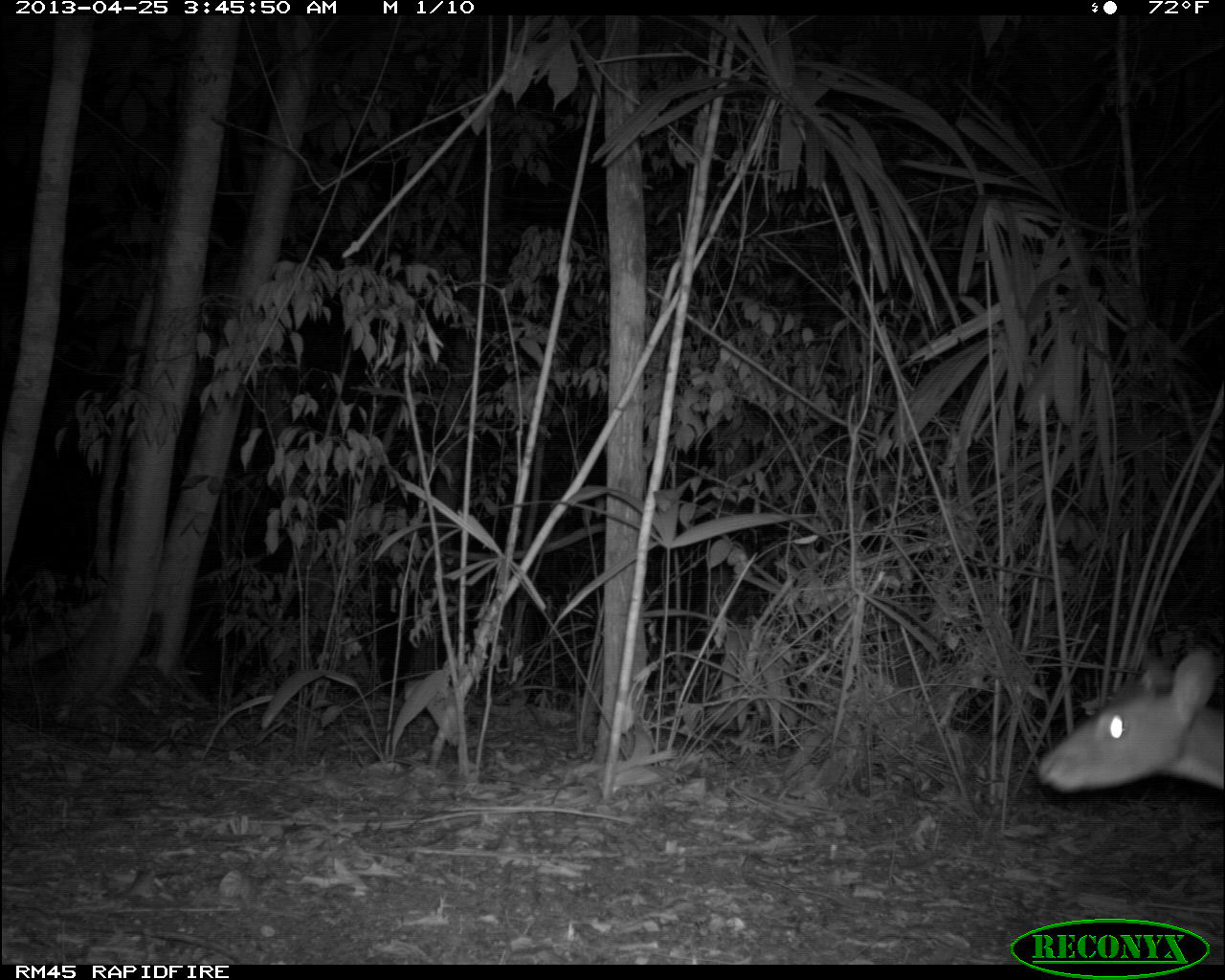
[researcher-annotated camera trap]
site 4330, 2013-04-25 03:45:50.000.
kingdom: Animalia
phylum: Chordata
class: Mammalia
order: Artiodactyla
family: Cervidae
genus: Mazama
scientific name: Mazama temama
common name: central american red brocket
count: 1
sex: male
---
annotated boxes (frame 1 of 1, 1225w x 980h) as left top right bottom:
mazama temama: 1029 649 1225 792